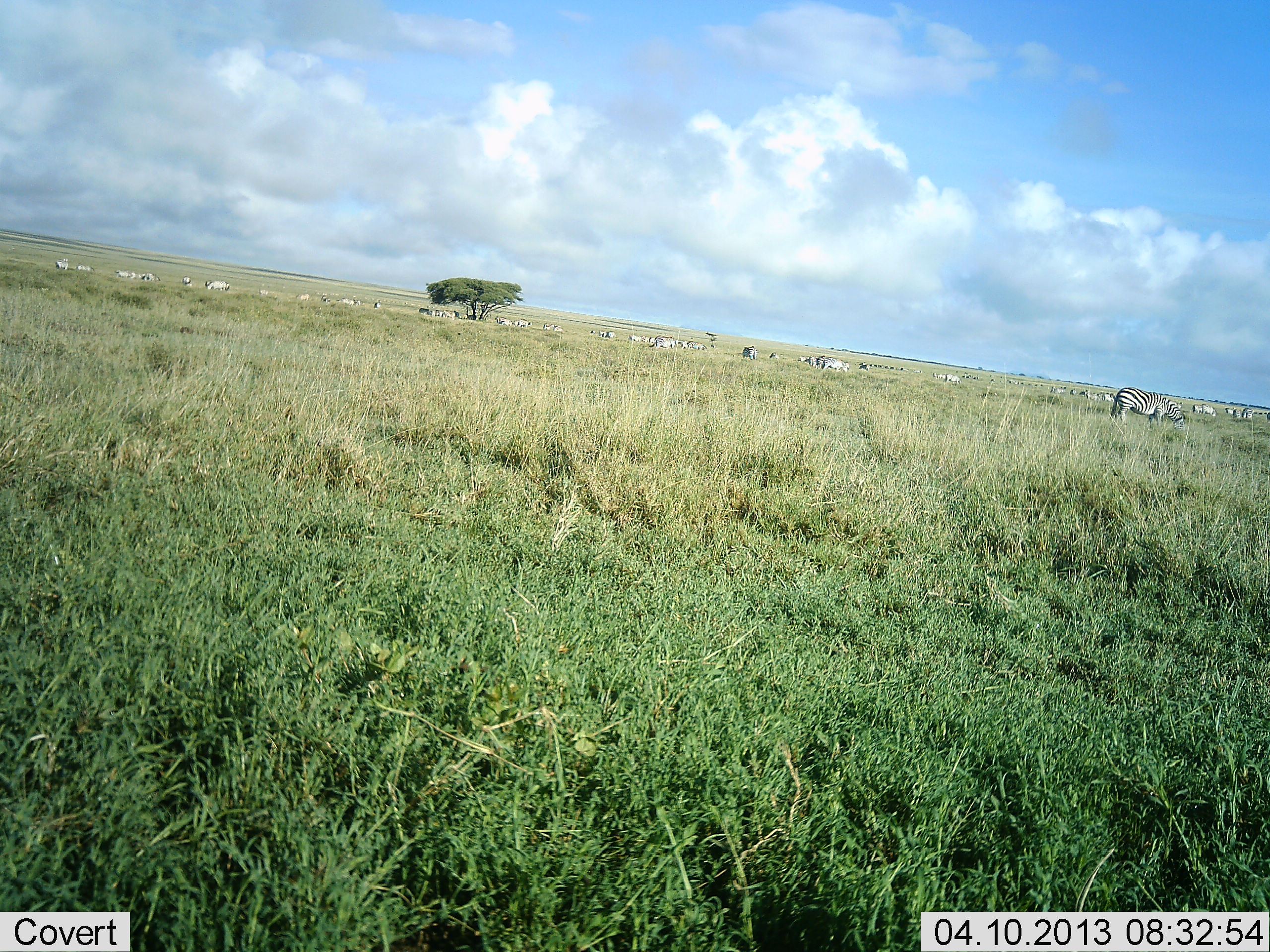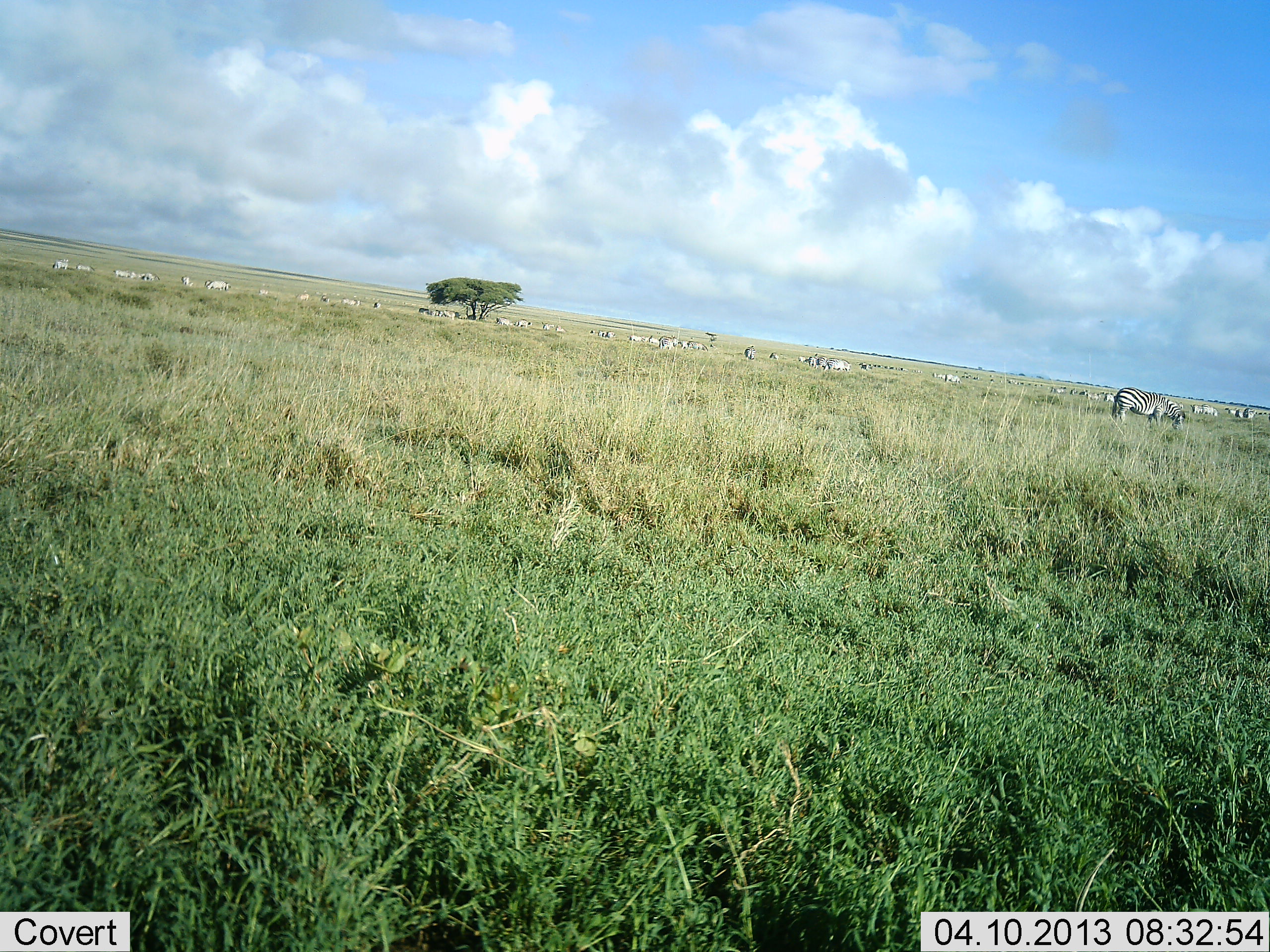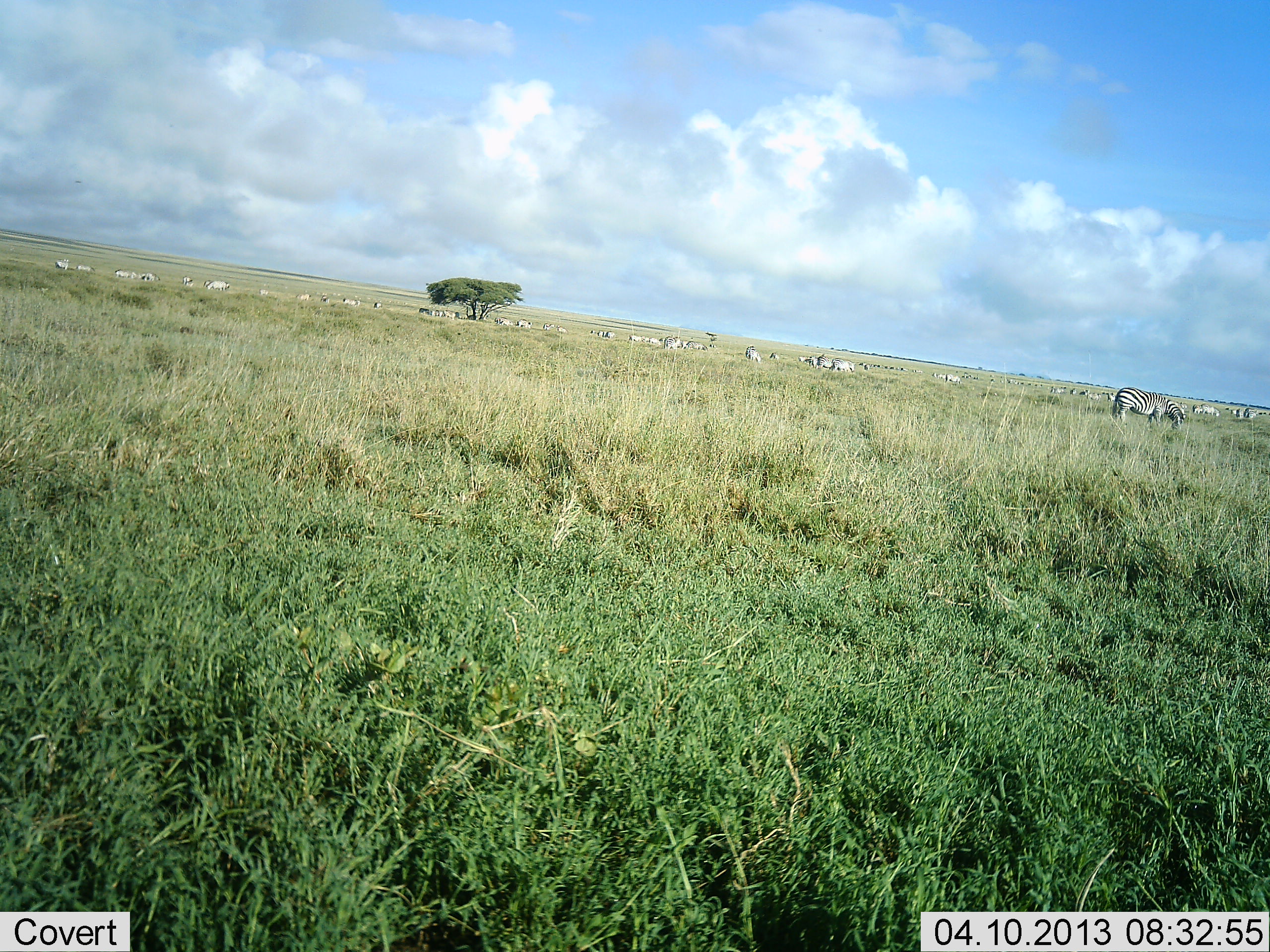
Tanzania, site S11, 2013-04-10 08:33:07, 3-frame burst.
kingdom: Animalia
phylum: Chordata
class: Mammalia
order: Perissodactyla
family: Equidae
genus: Equus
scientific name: Equus quagga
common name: plains zebra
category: zebra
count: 11-50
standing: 80%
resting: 15%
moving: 40%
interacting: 5%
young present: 0%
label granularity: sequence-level